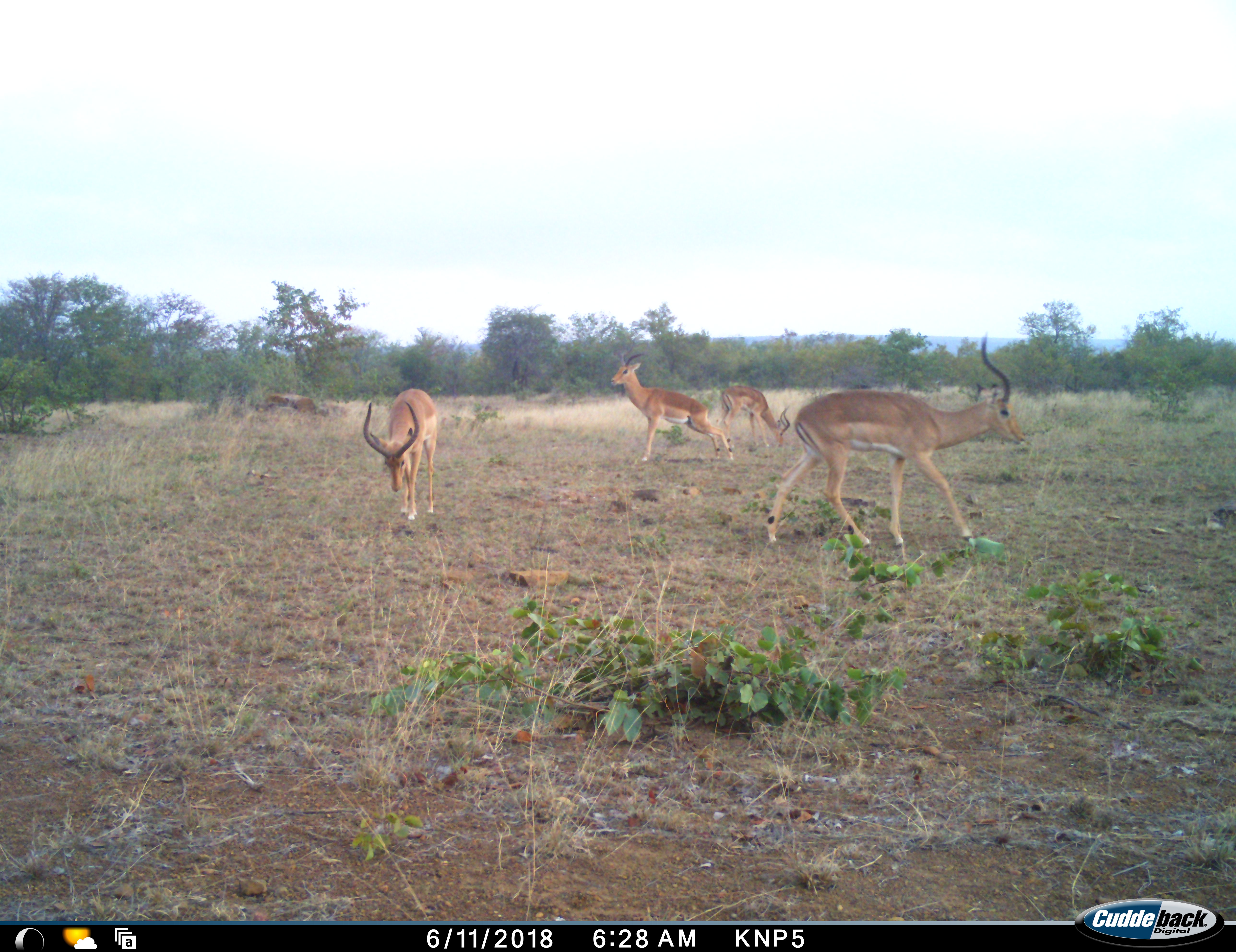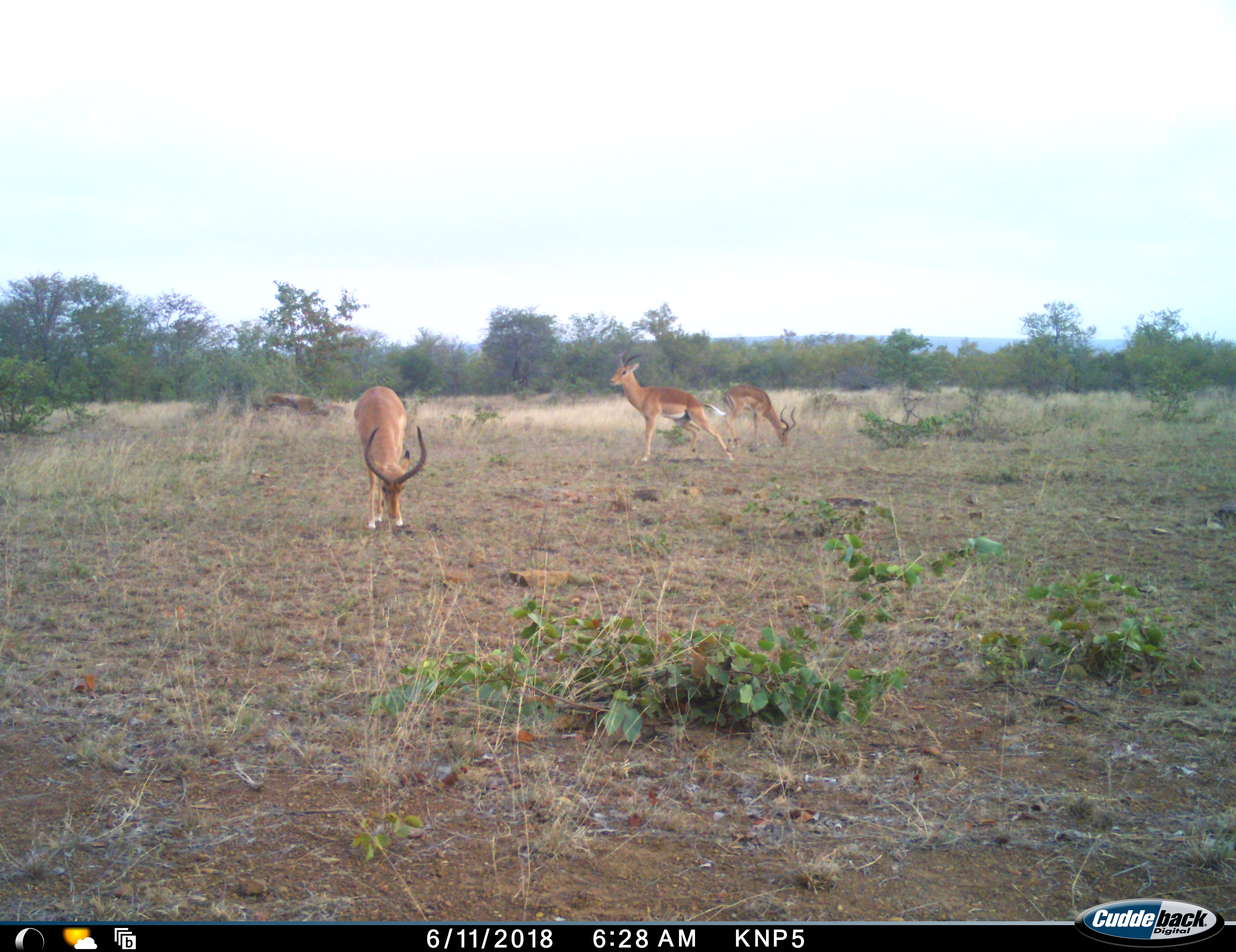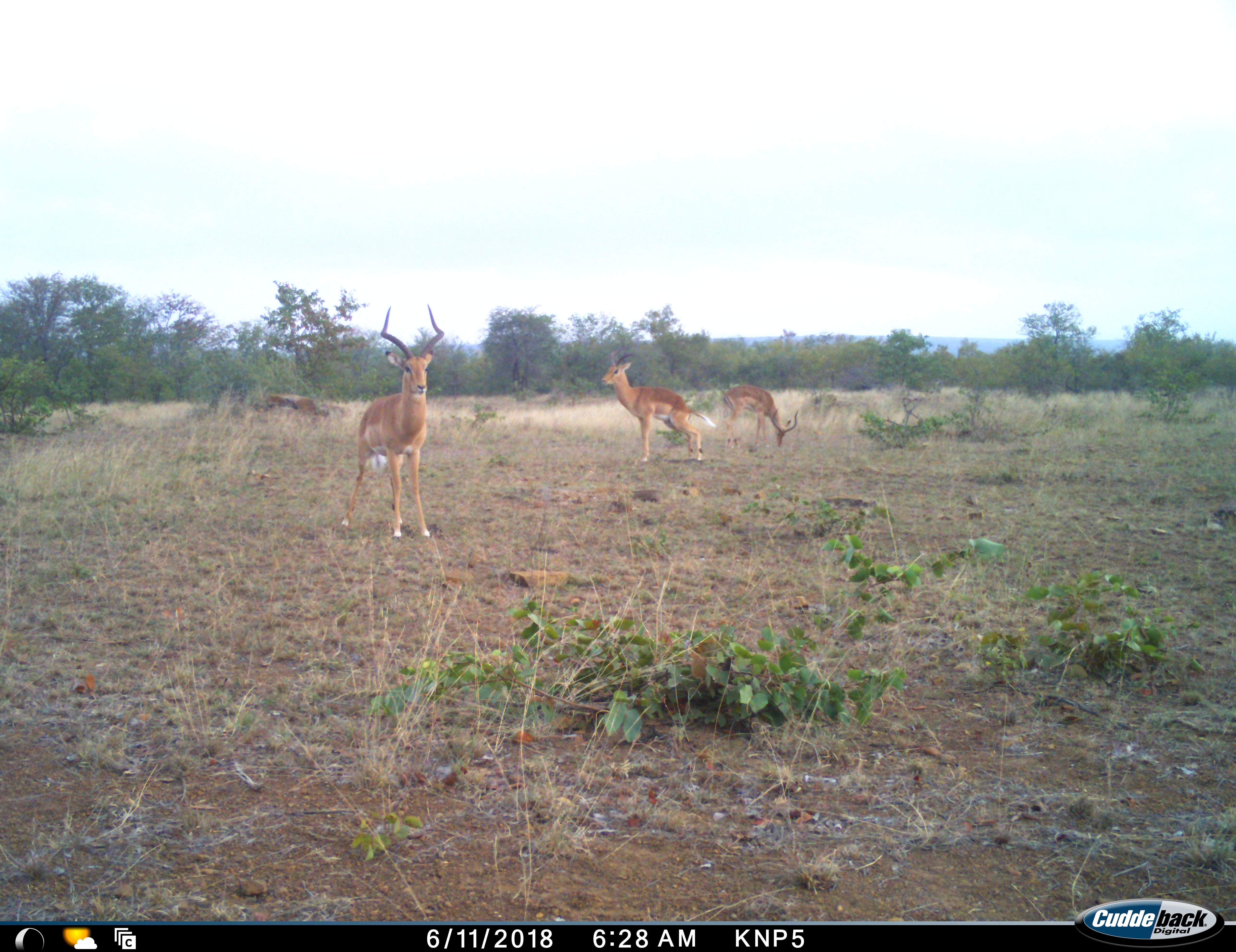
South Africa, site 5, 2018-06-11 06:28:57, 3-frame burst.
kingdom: Animalia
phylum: Chordata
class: Mammalia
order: Artiodactyla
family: Bovidae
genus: Aepyceros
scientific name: Aepyceros melampus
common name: impala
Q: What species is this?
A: Impala (Aepyceros melampus).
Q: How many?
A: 4.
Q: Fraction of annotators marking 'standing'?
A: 22%.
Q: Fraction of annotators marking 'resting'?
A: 0%.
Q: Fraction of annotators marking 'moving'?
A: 78%.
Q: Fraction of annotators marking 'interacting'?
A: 0%.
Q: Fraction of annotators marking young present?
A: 0%.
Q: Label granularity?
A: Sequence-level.